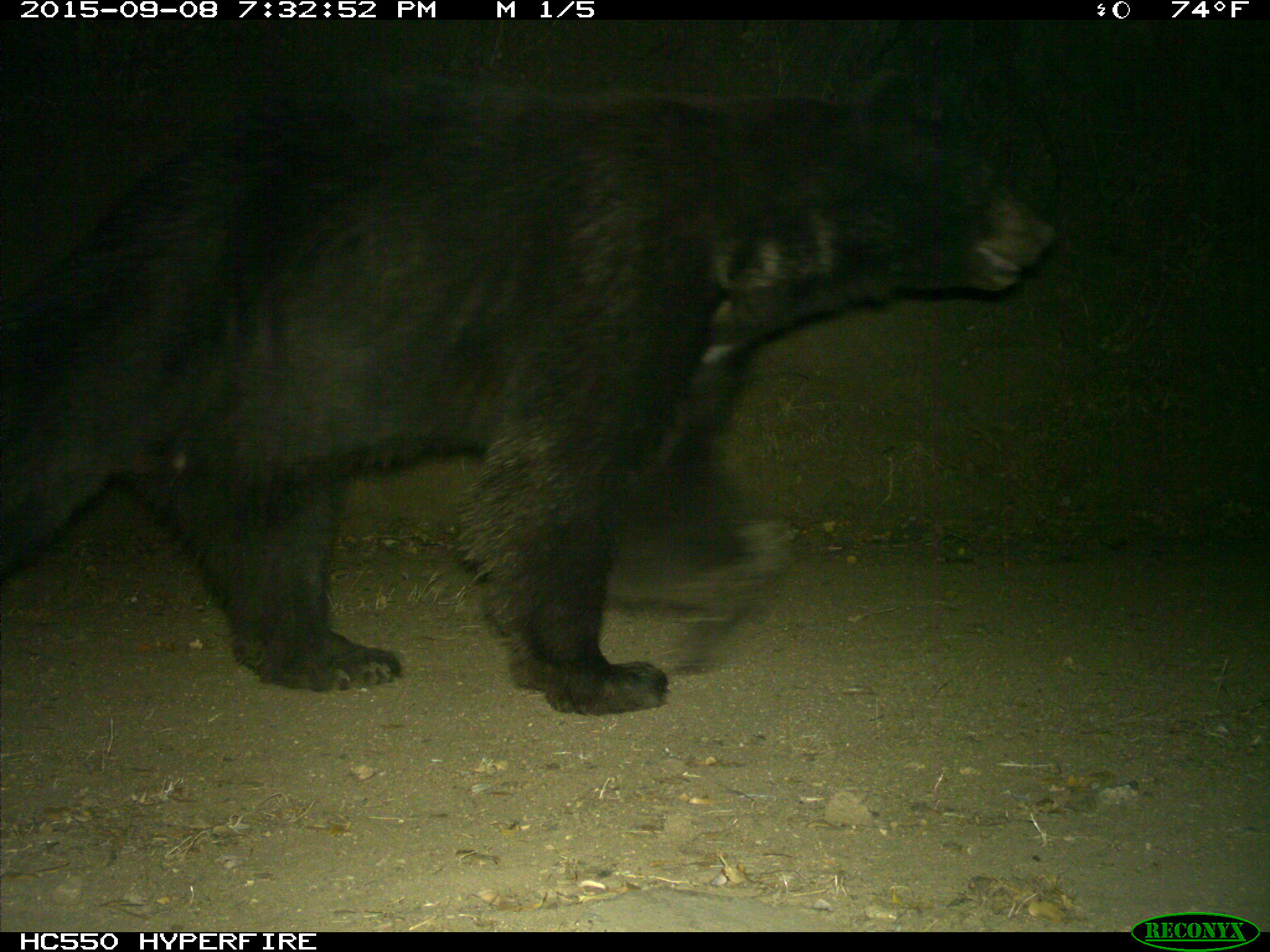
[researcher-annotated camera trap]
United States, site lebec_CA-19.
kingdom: Animalia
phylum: Chordata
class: Mammalia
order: Carnivora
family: Ursidae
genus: Ursus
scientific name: Ursus americanus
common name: american black bear